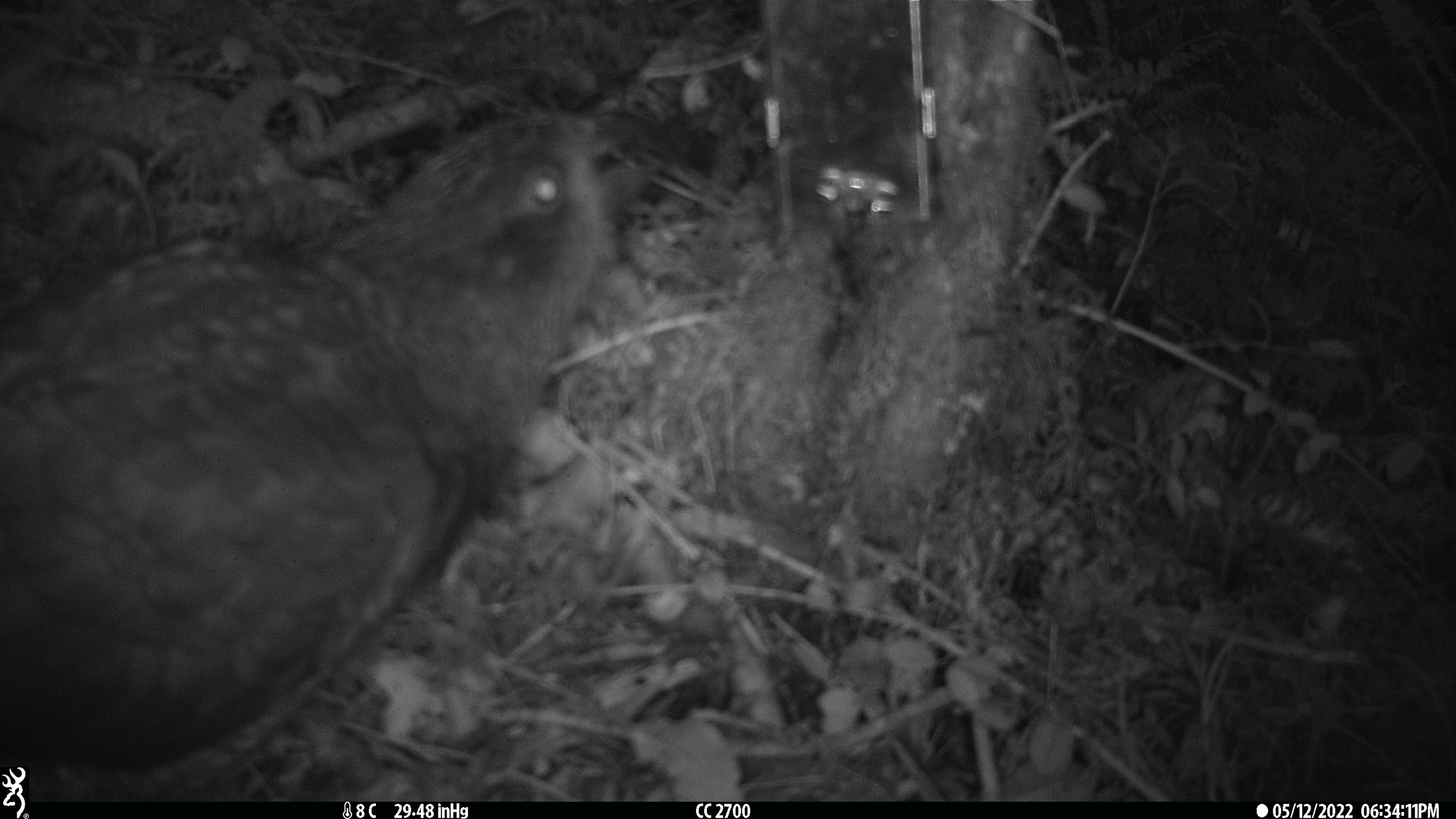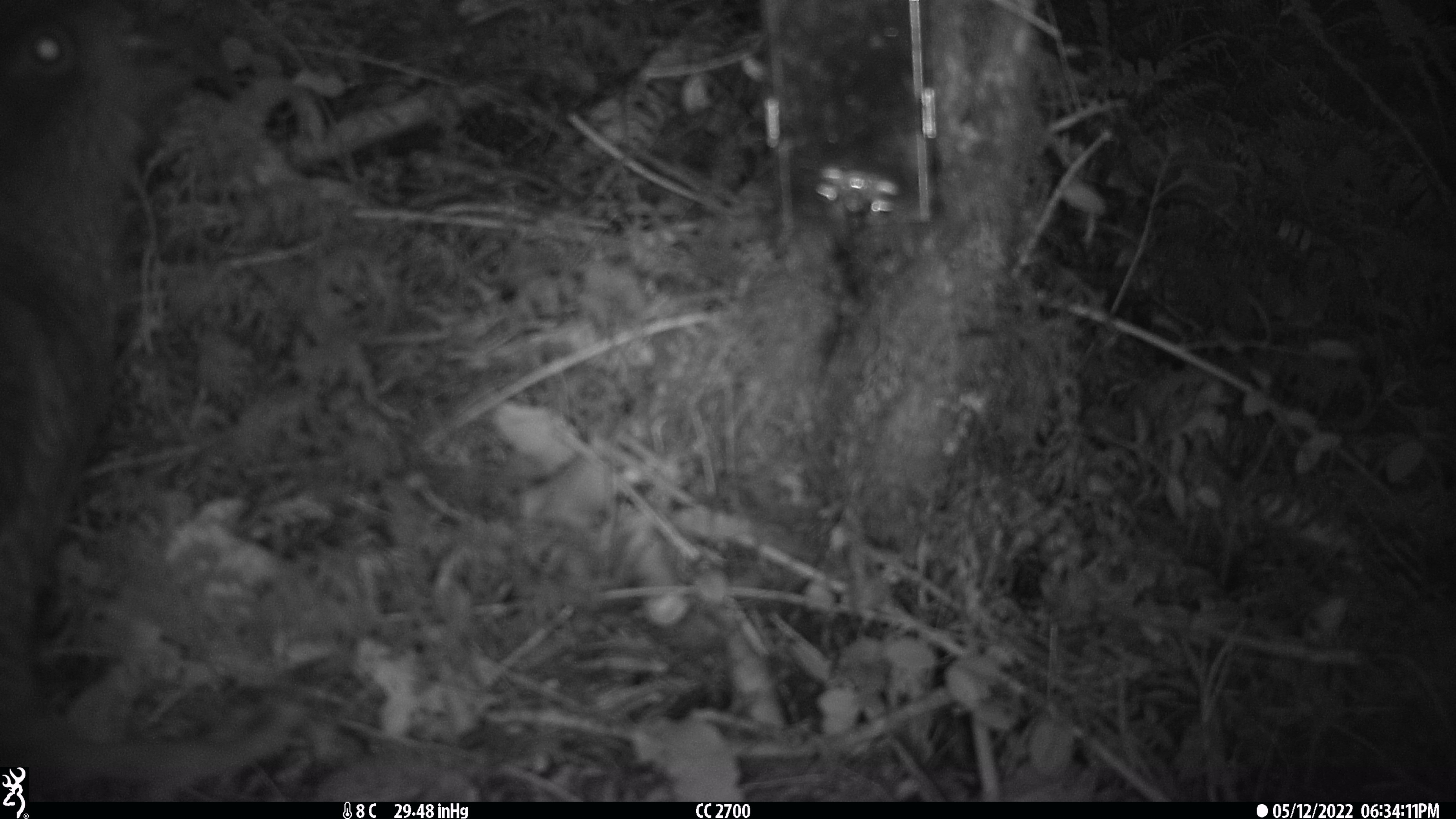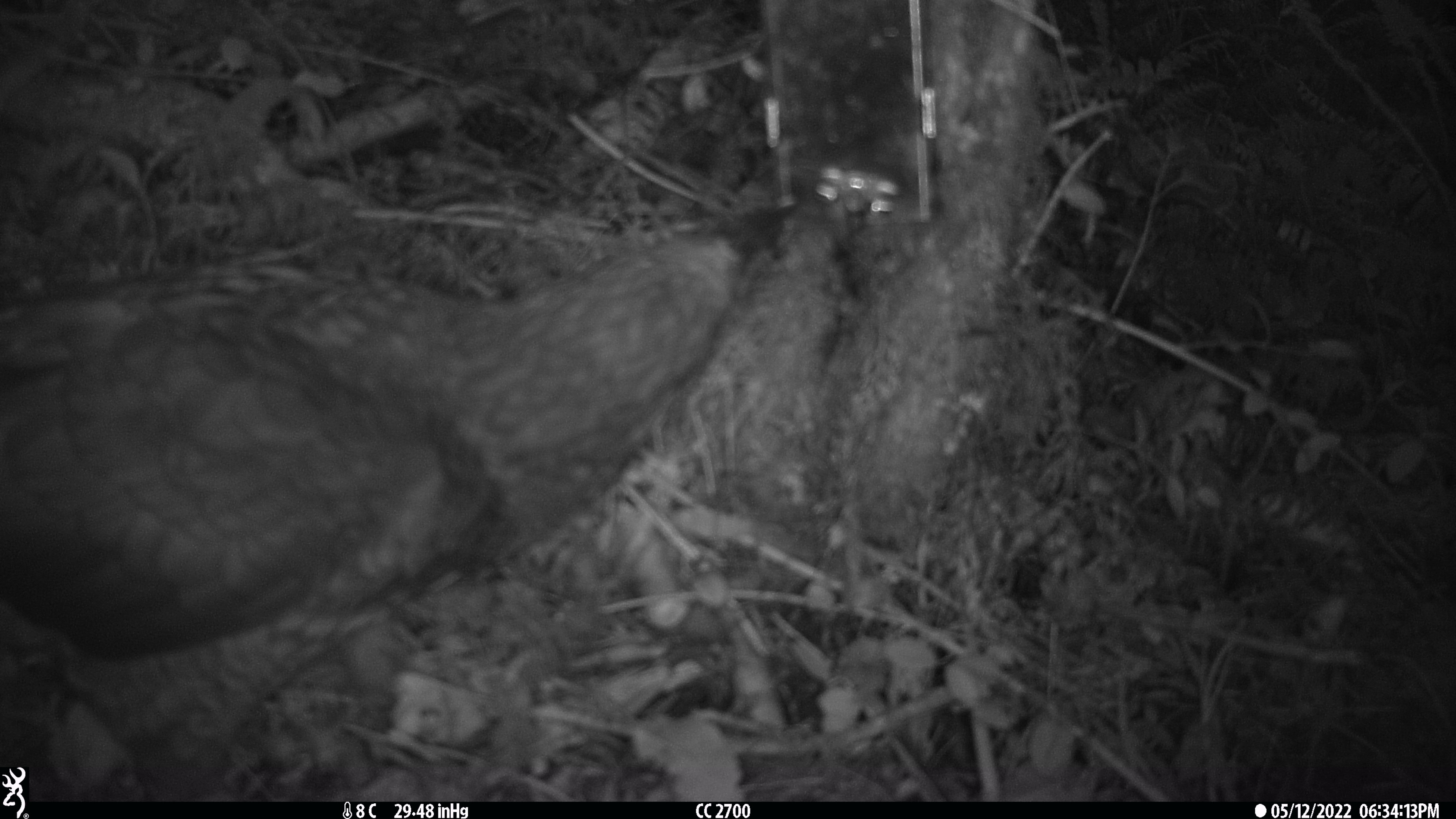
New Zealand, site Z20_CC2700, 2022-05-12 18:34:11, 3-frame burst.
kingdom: Animalia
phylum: Chordata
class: Aves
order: Psittaciformes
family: Strigopidae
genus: Nestor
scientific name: Nestor notabilis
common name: kea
Kea (Nestor notabilis).